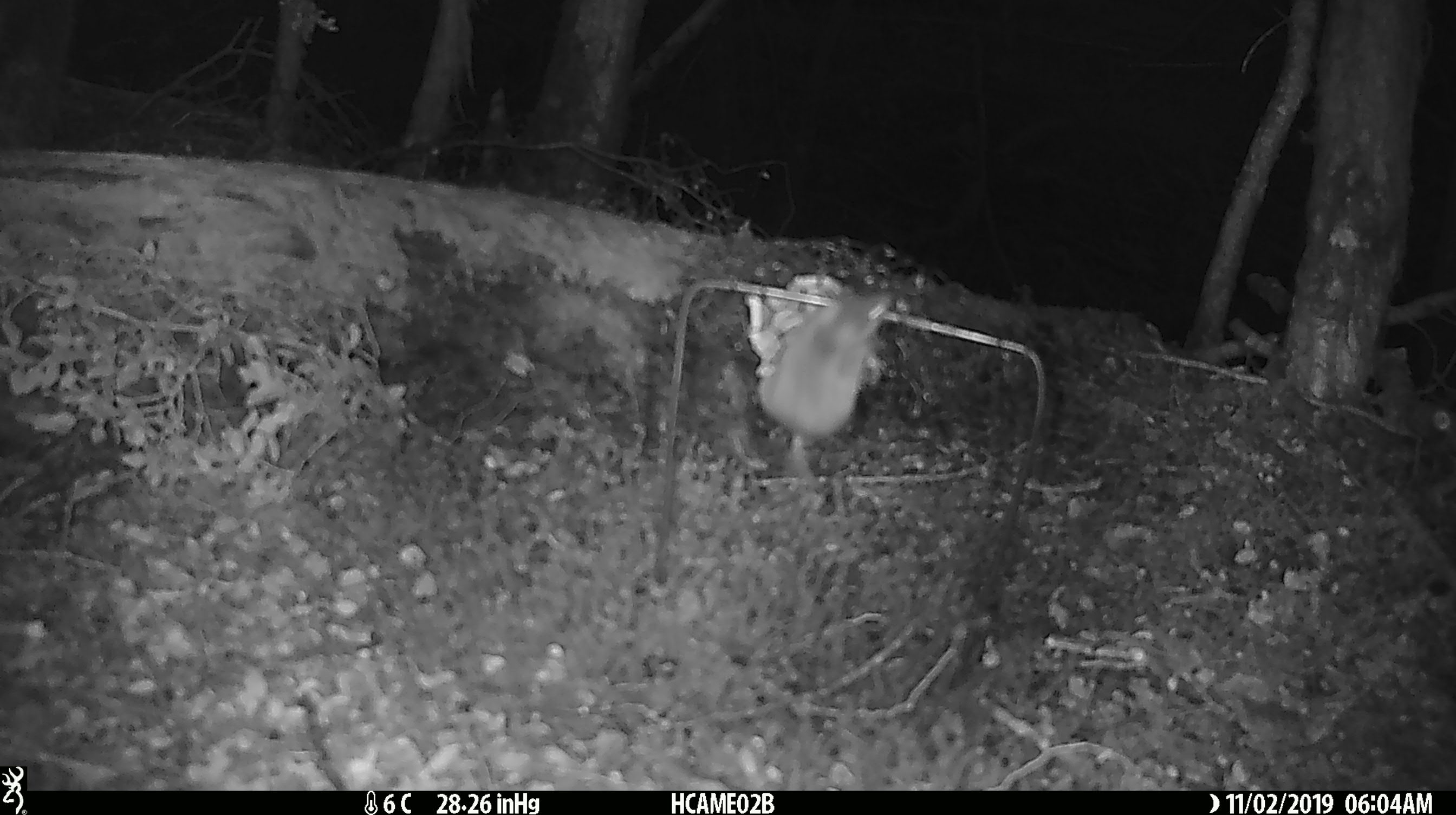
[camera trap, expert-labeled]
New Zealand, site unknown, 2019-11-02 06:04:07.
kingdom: Animalia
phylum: Chordata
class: Mammalia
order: Rodentia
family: Muridae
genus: Mus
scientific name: Mus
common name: mouse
Mouse (Mus).